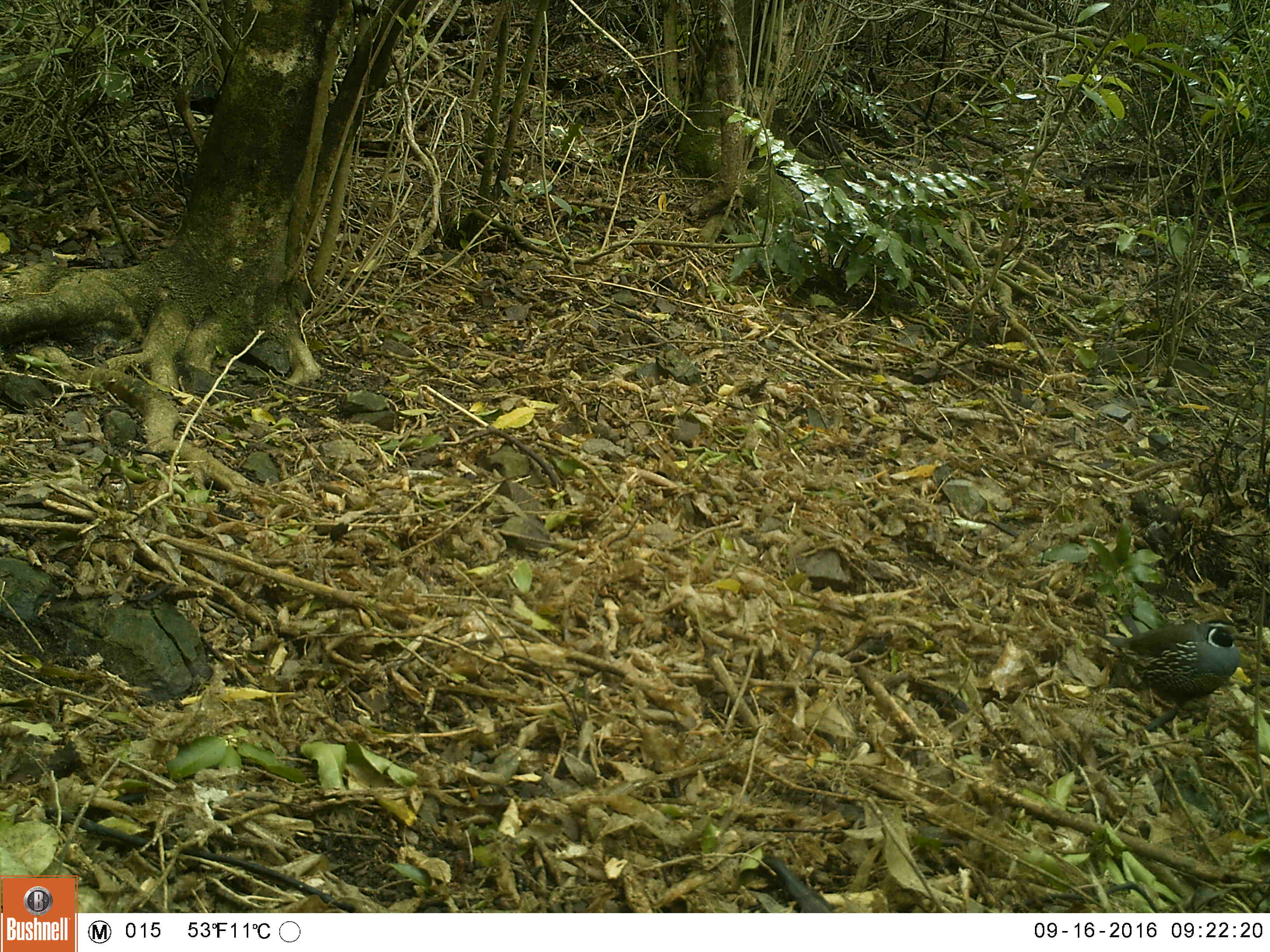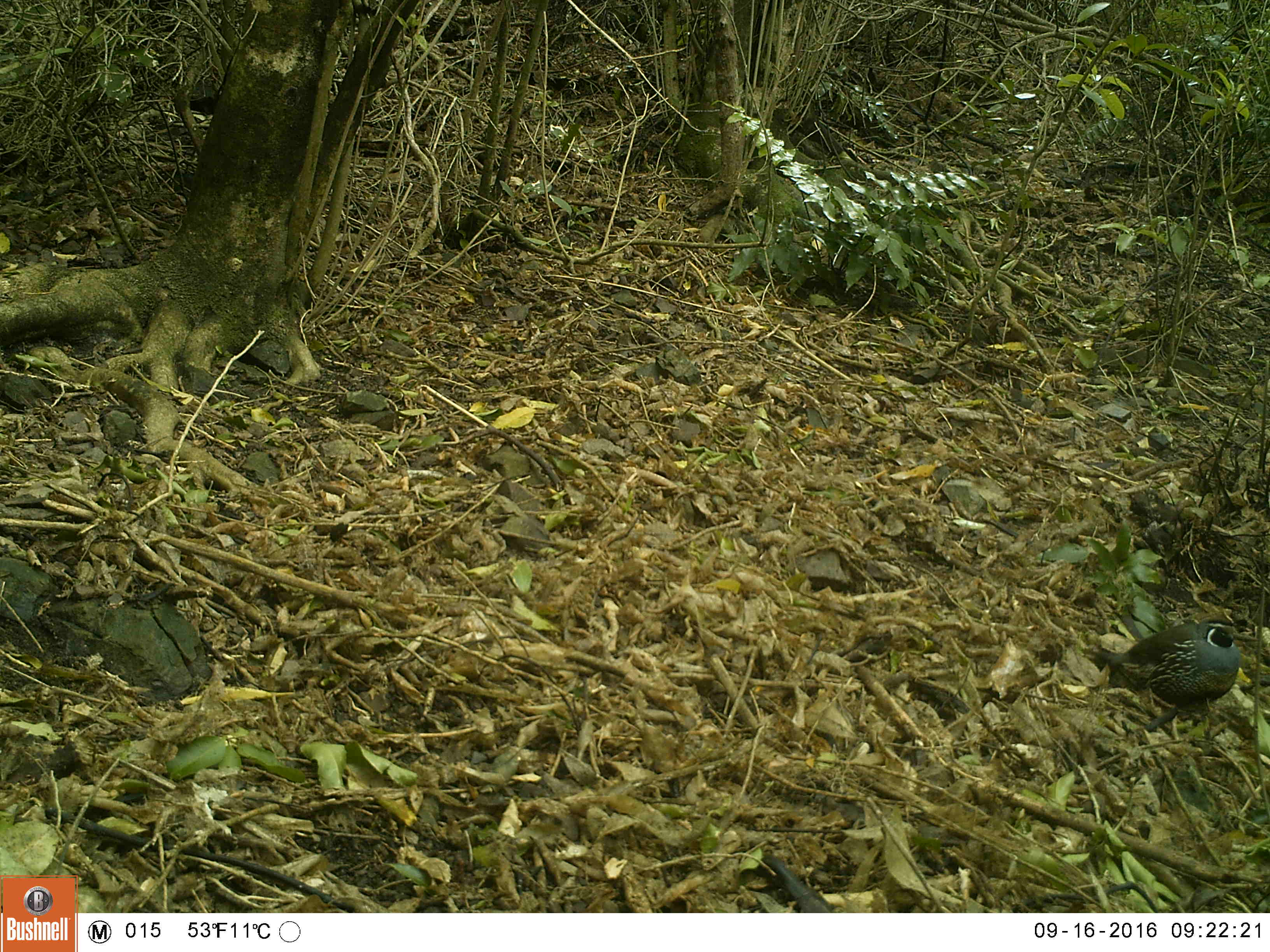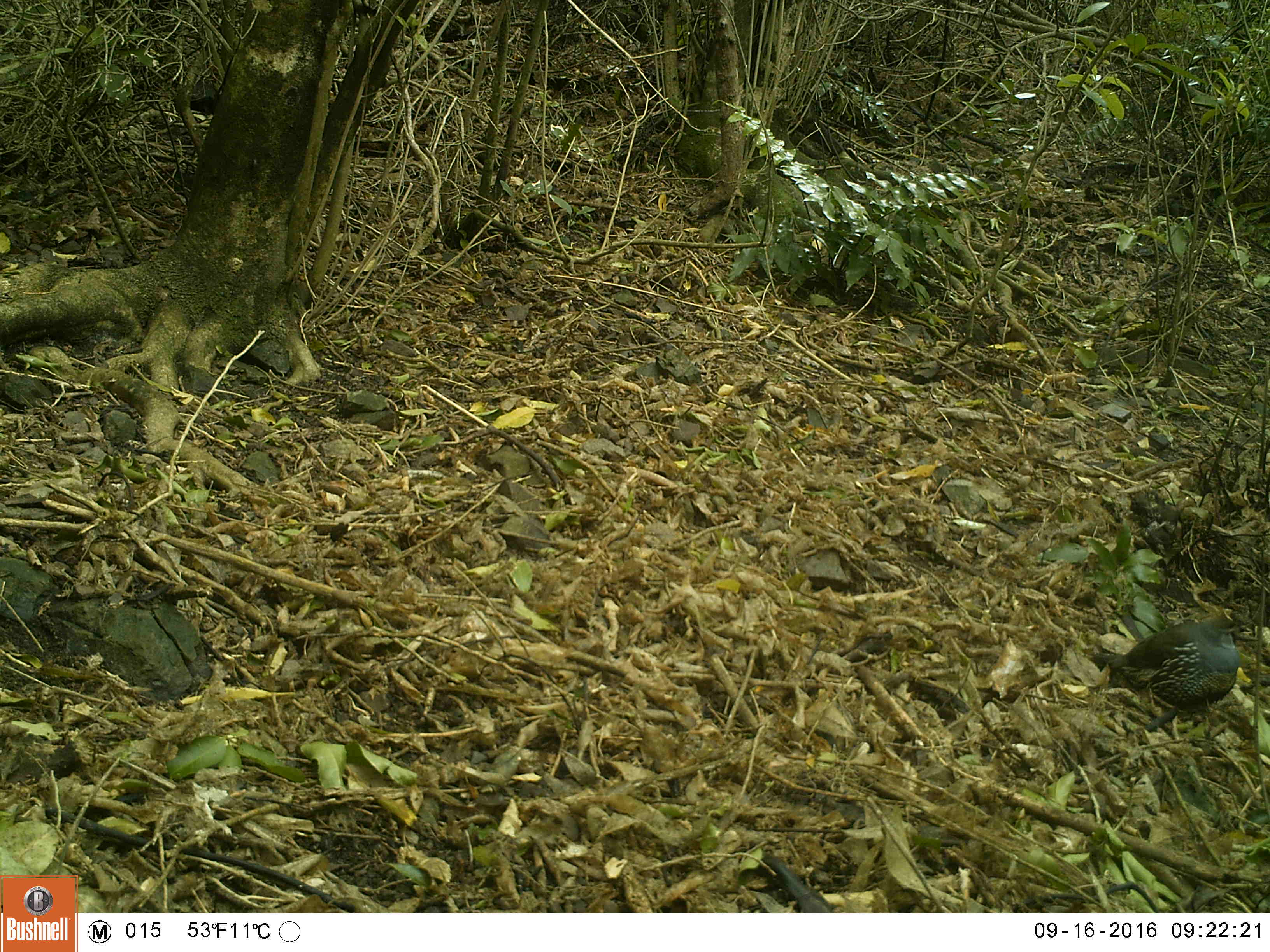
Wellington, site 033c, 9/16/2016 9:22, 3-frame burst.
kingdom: Animalia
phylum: Chordata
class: Aves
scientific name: Aves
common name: bird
Bird (Aves).